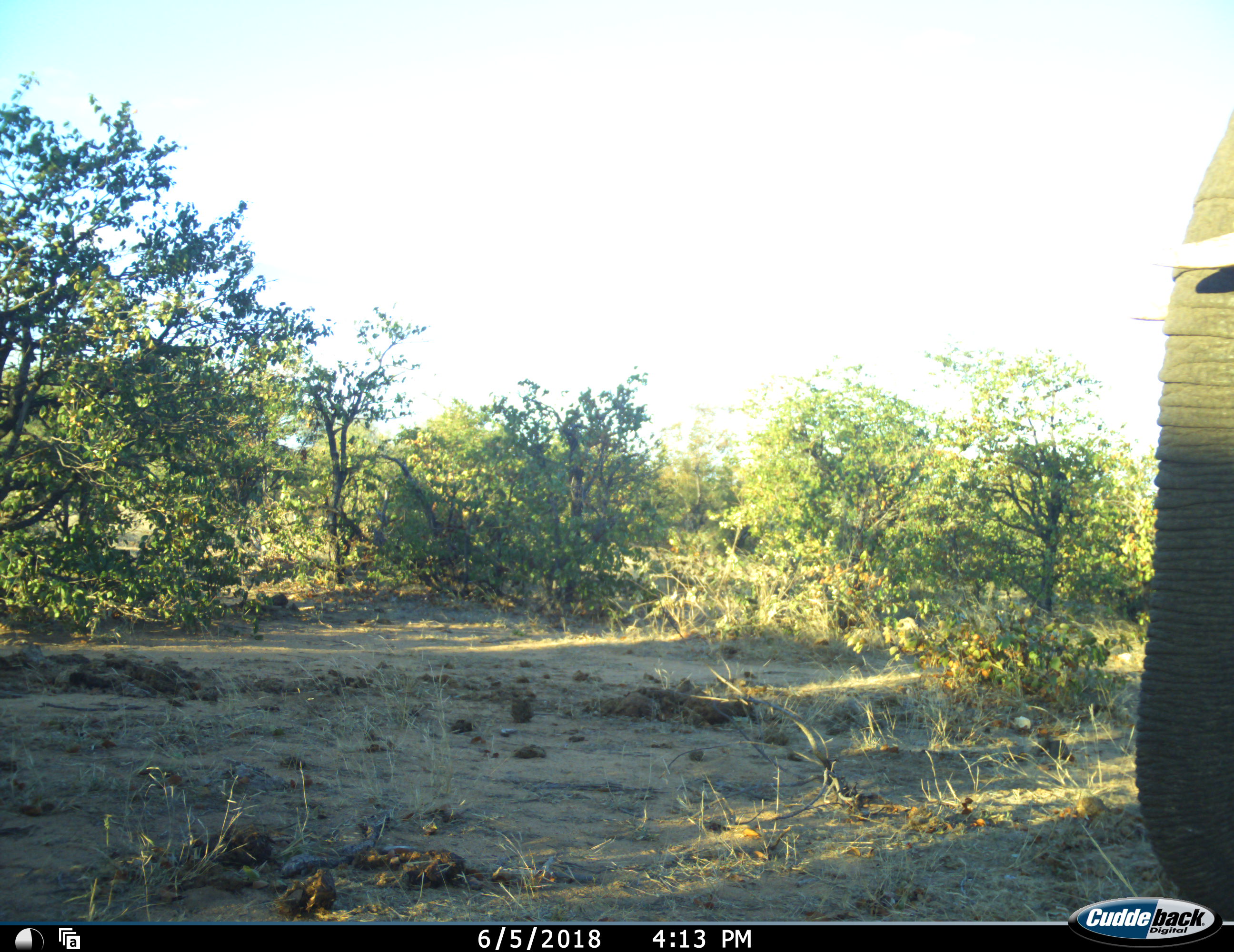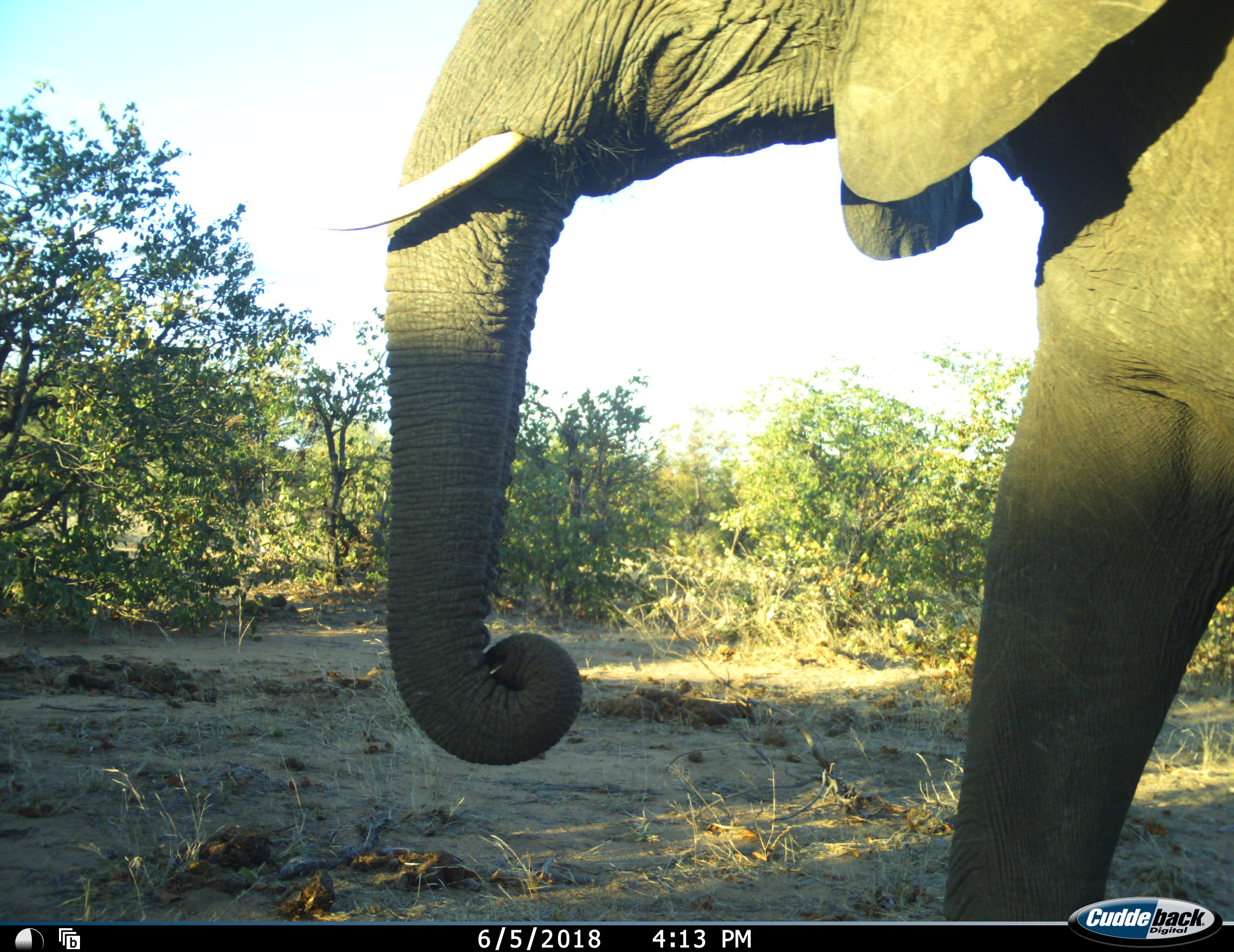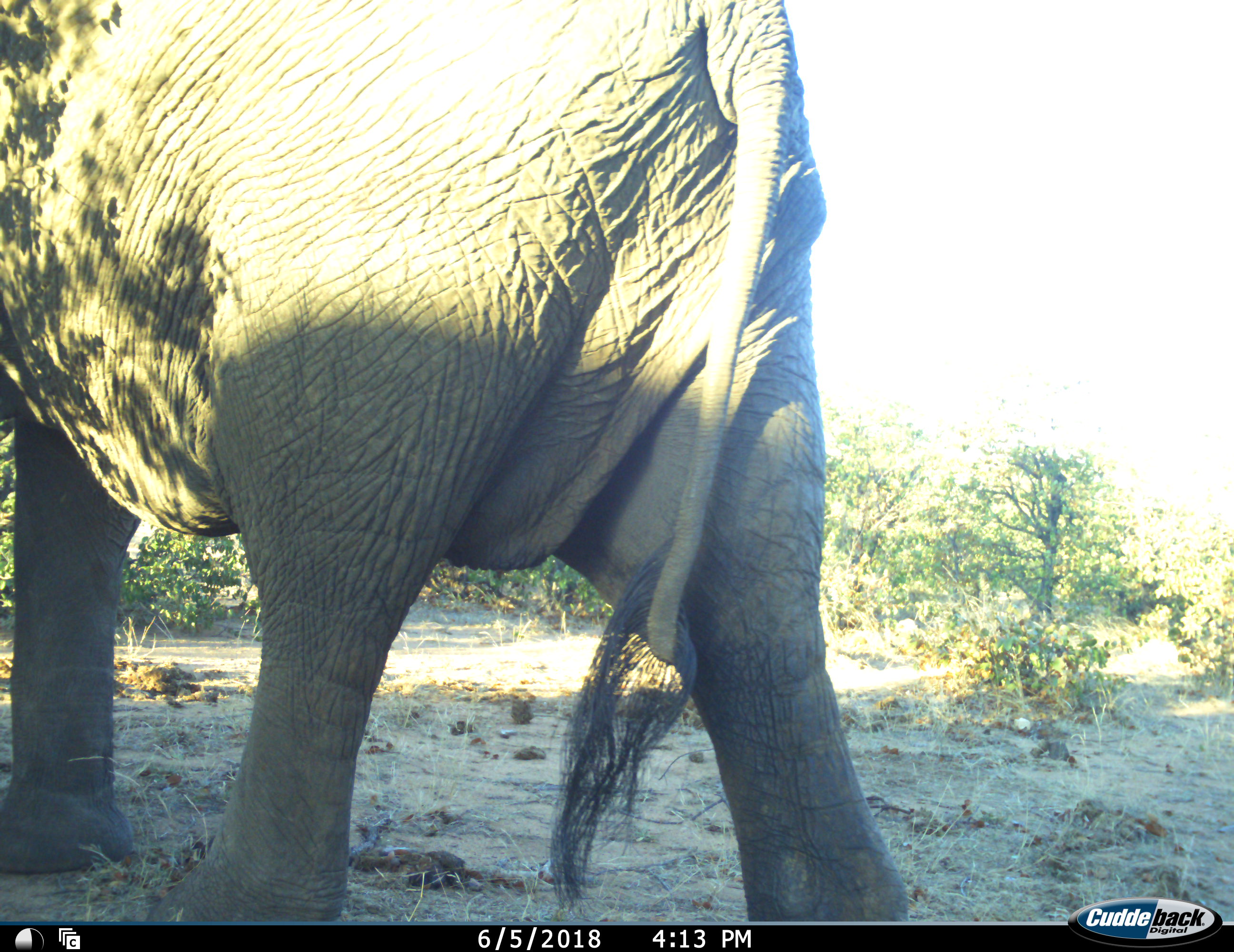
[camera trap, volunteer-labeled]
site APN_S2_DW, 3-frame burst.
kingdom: Animalia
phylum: Chordata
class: Mammalia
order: Proboscidea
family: Elephantidae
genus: Loxodonta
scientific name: Loxodonta africana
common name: african bush elephant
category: elephant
Elephant (african bush elephant) (Loxodonta africana), count 1. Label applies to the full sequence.